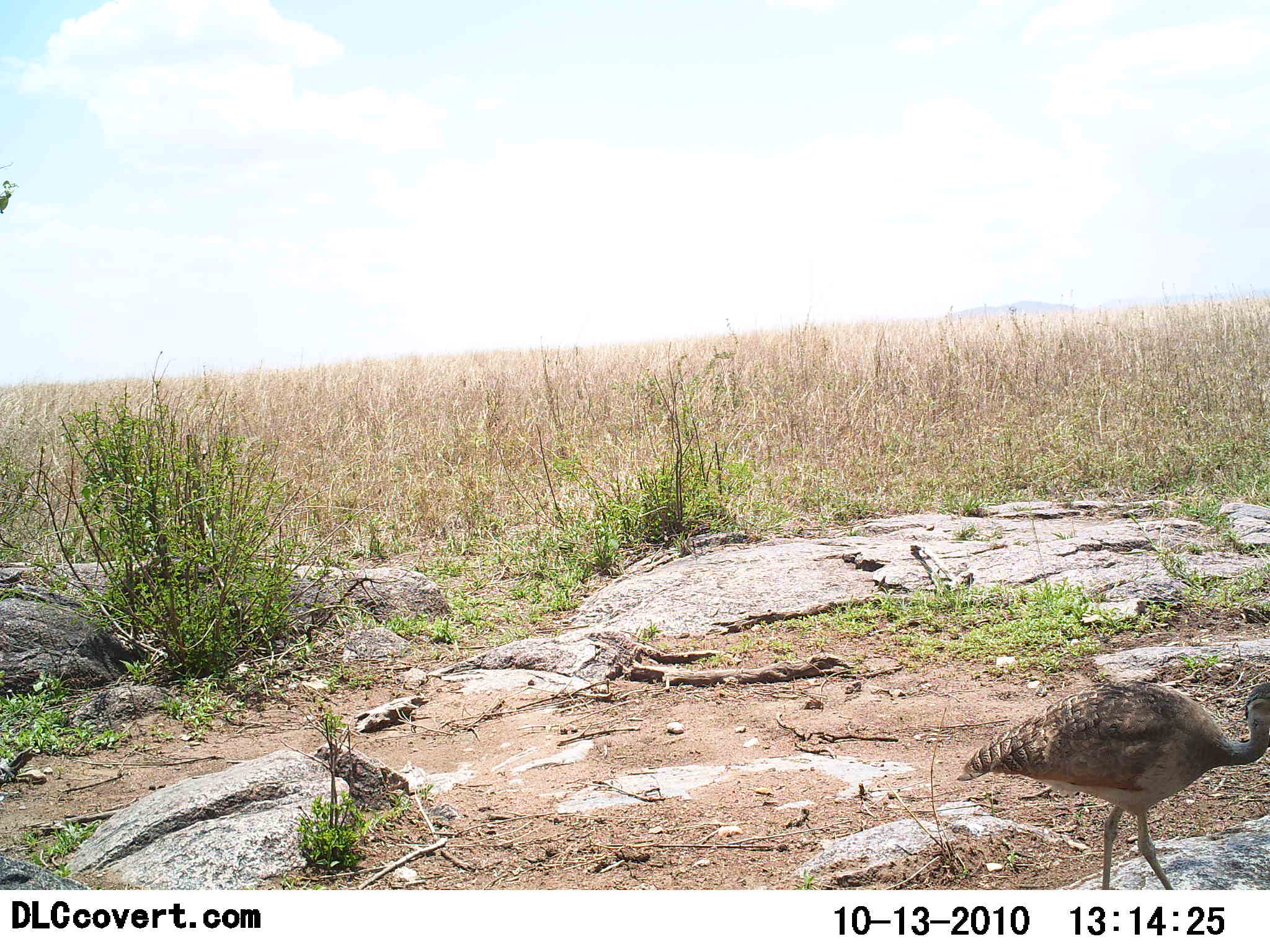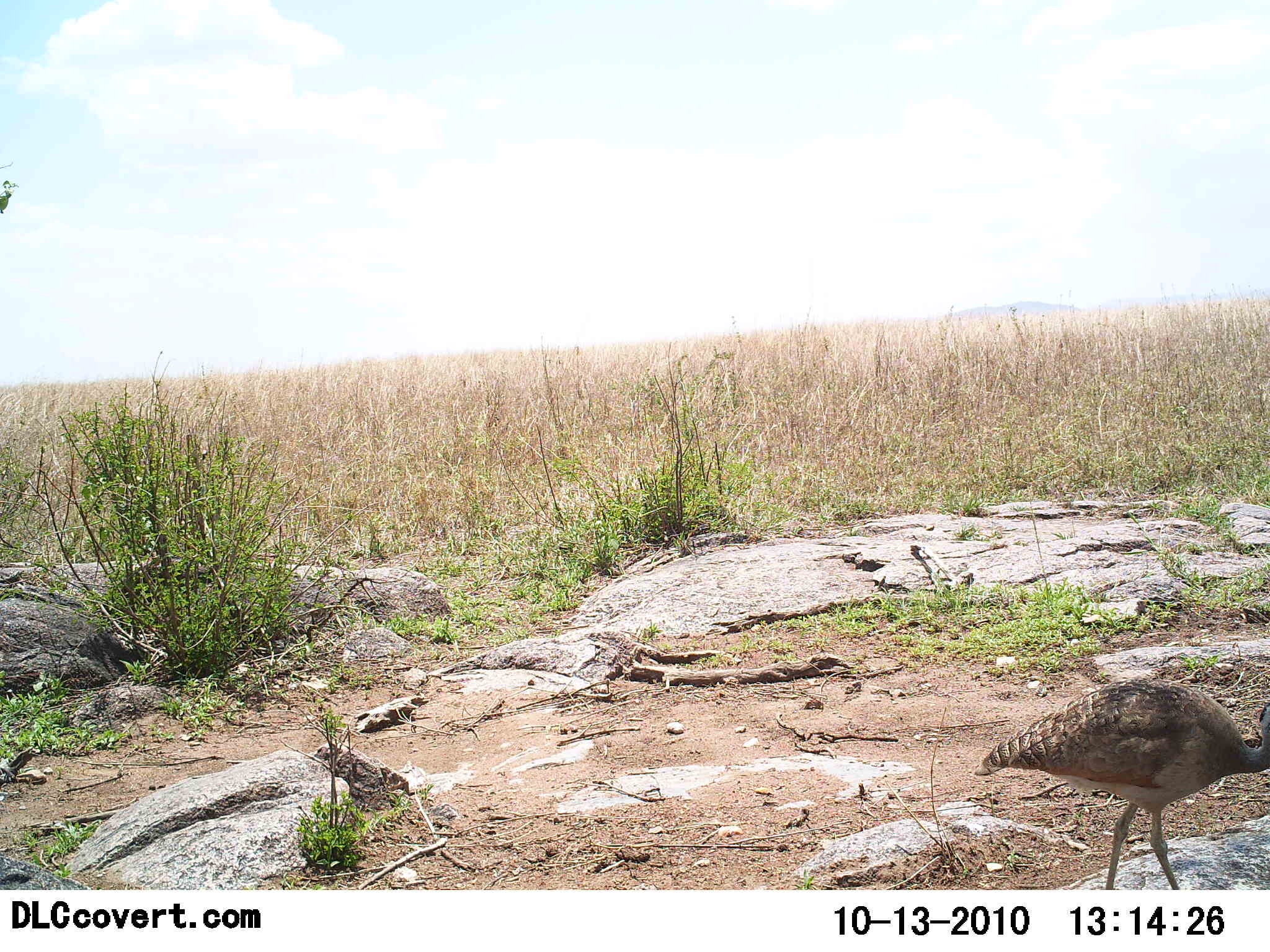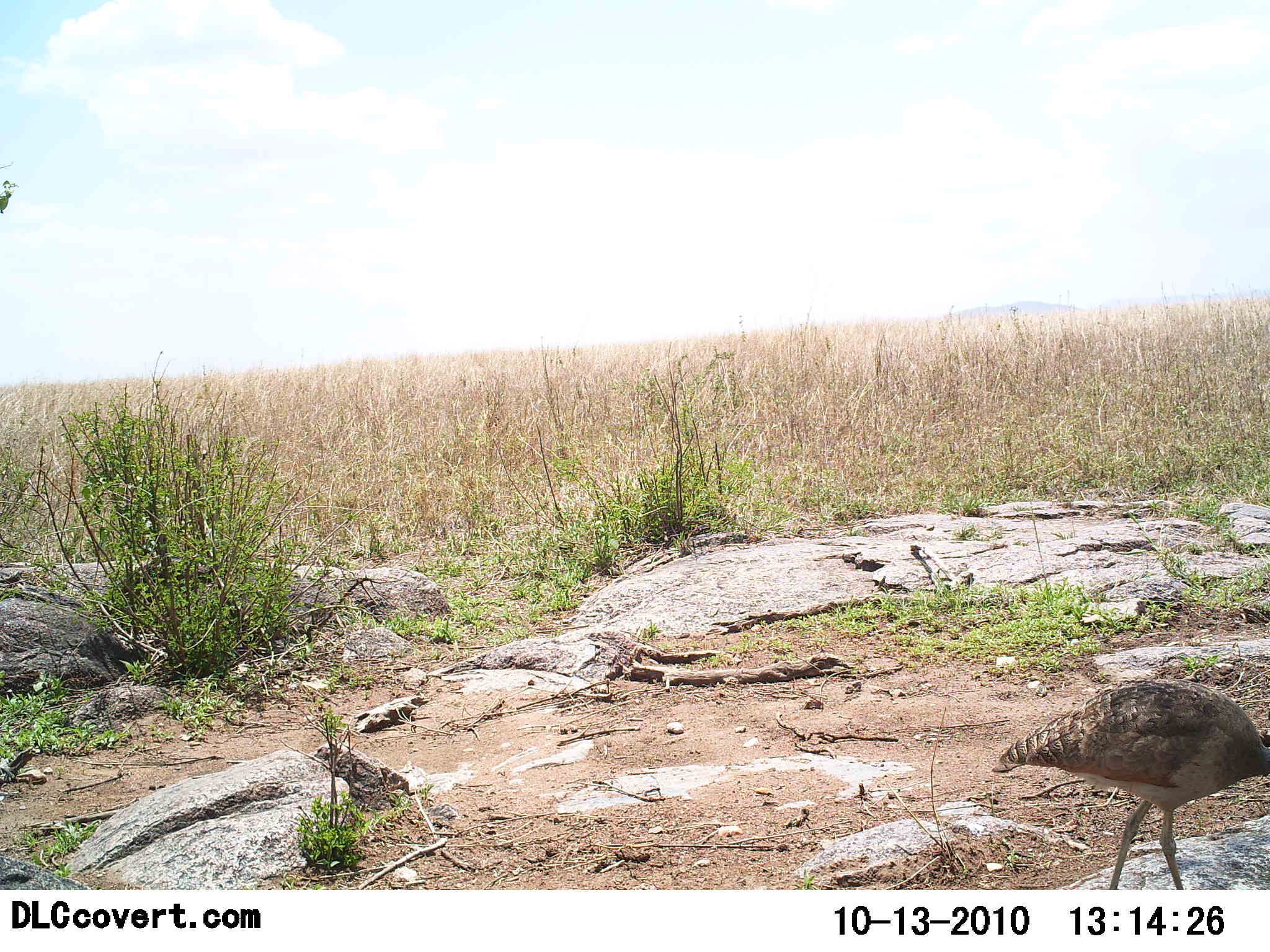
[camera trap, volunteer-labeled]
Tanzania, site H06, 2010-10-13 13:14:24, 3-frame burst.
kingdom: Animalia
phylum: Chordata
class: Aves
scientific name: Aves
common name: bird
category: otherbird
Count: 1.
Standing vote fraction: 67%.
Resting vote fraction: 0%.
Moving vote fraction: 33%.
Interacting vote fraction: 0%.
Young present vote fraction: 0%.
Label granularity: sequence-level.